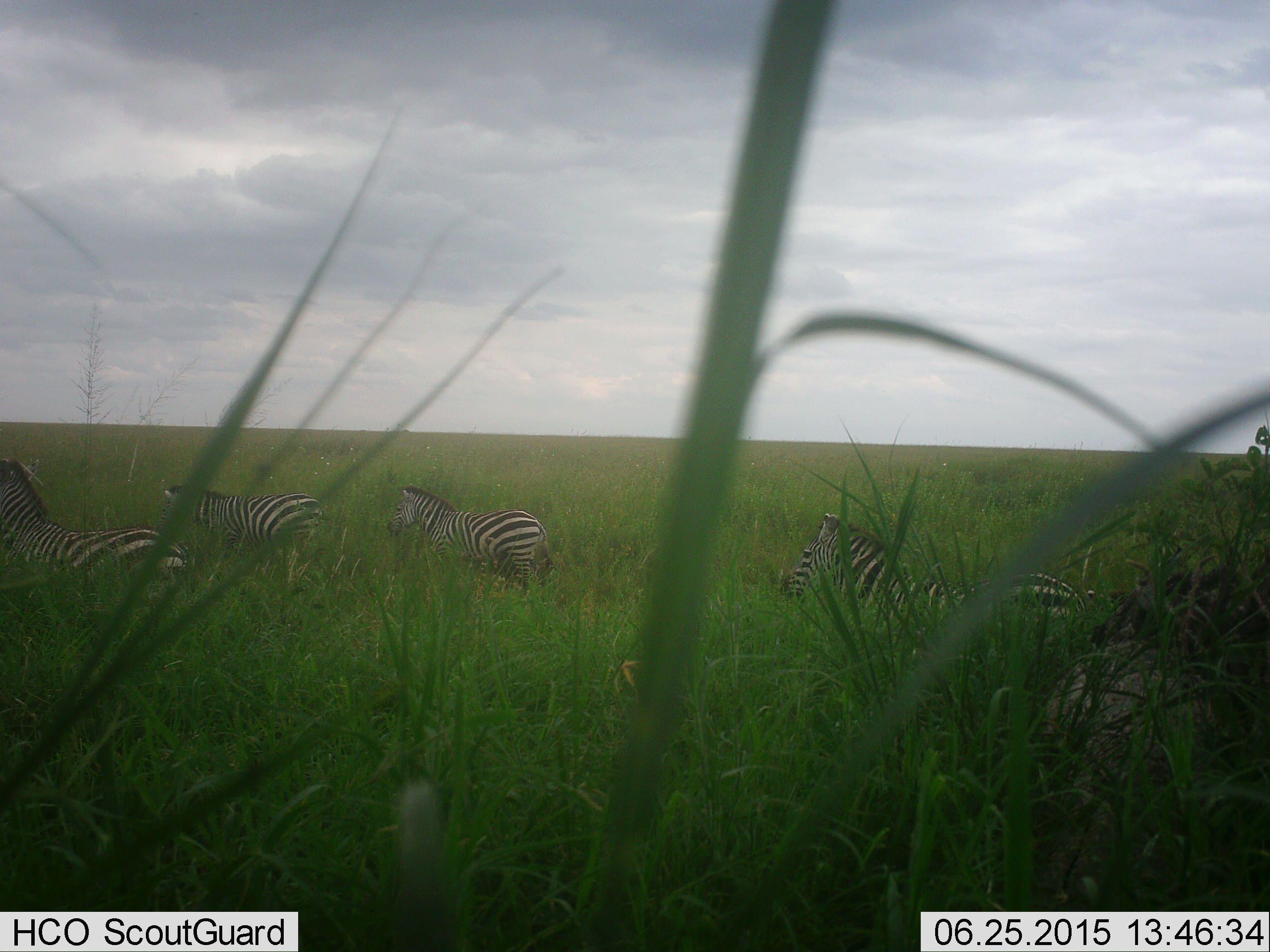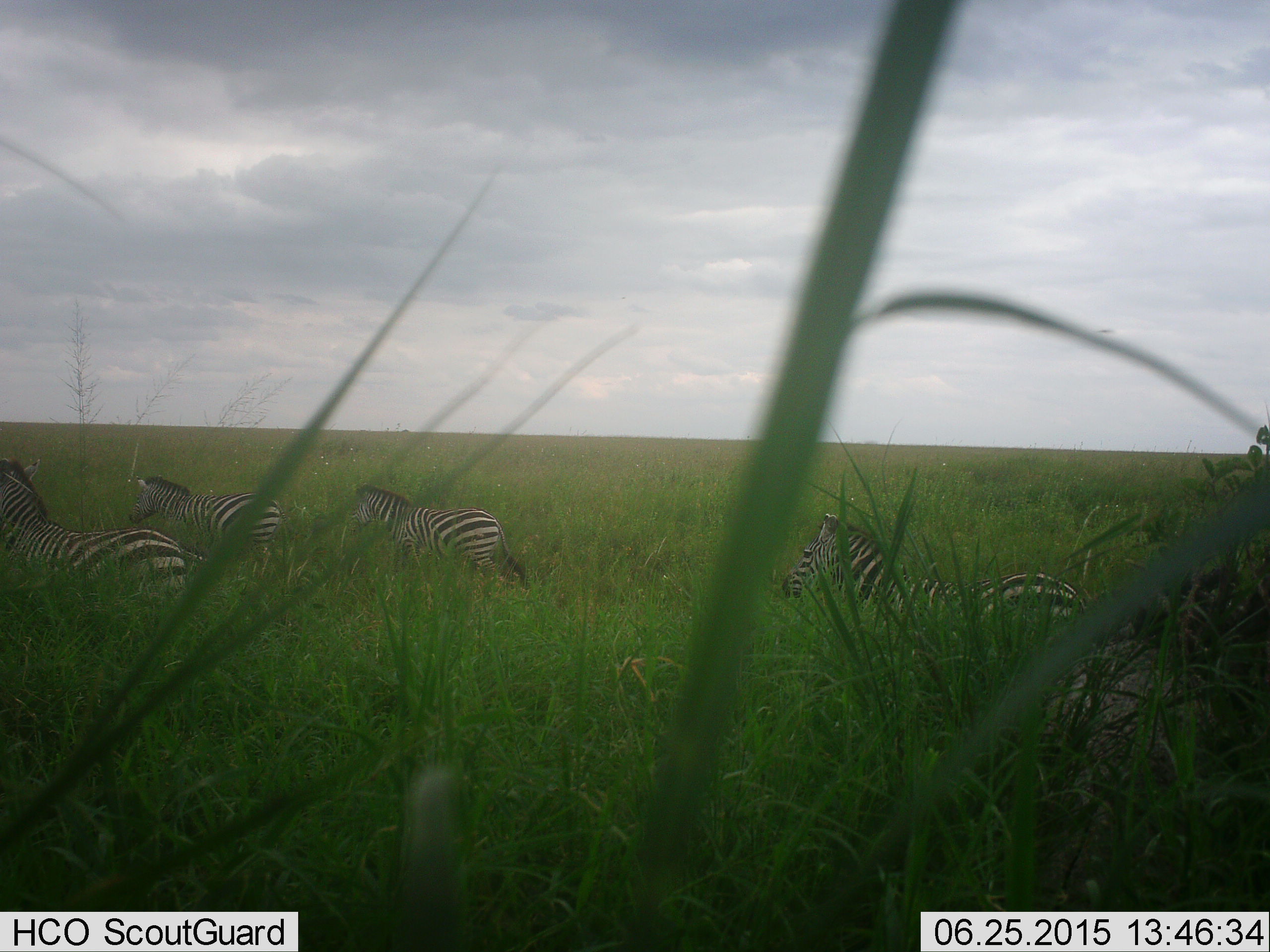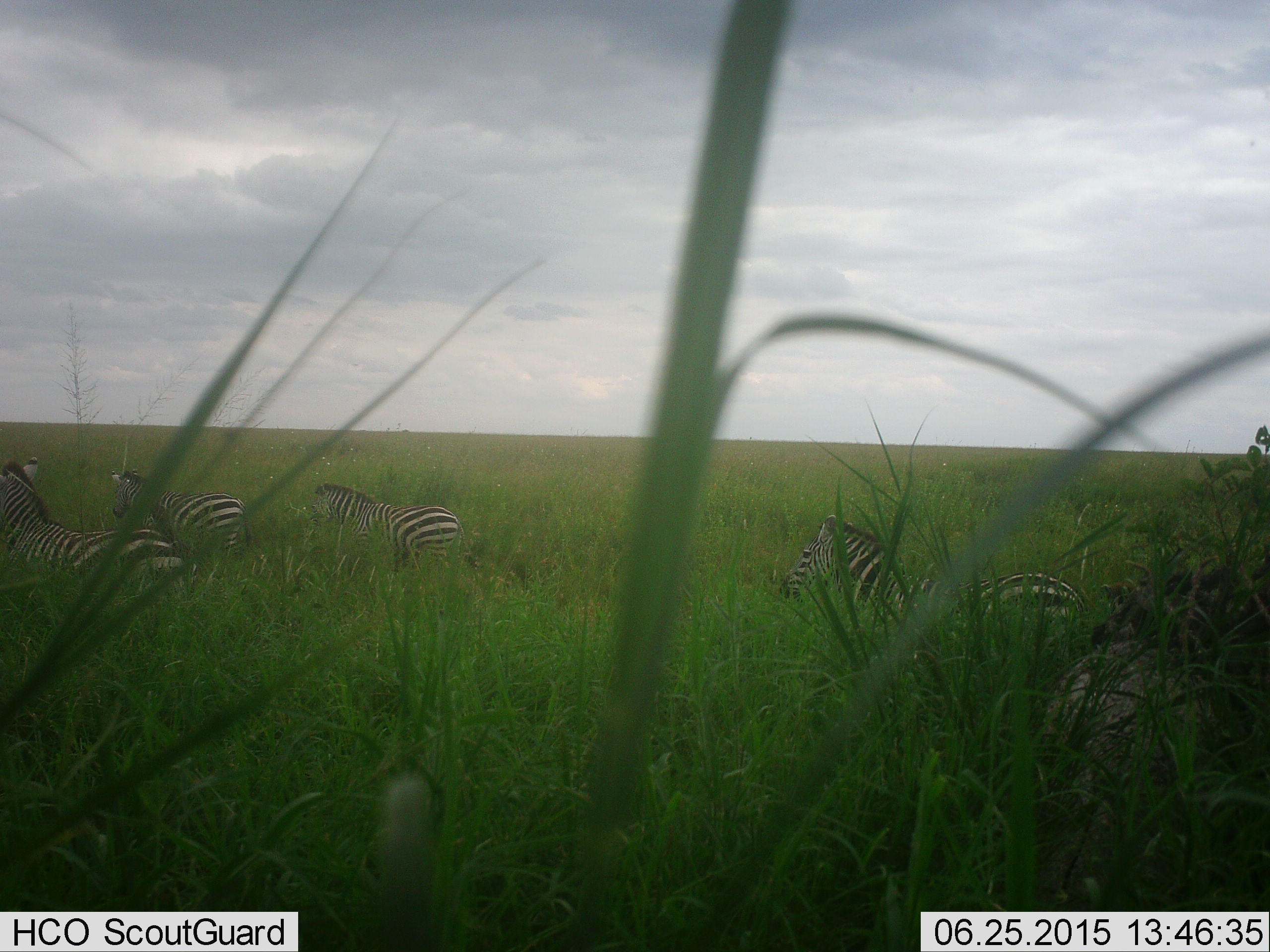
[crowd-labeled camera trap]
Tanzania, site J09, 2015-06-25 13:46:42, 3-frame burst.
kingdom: Animalia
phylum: Chordata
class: Mammalia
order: Perissodactyla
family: Equidae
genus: Equus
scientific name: Equus quagga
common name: plains zebra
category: zebra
Zebra (plains zebra) (Equus quagga), count 4. Behavior (volunteer vote fractions): standing 60%, resting 0%, moving 80%, interacting 0%. Young present (vote fraction): 0%. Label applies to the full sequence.